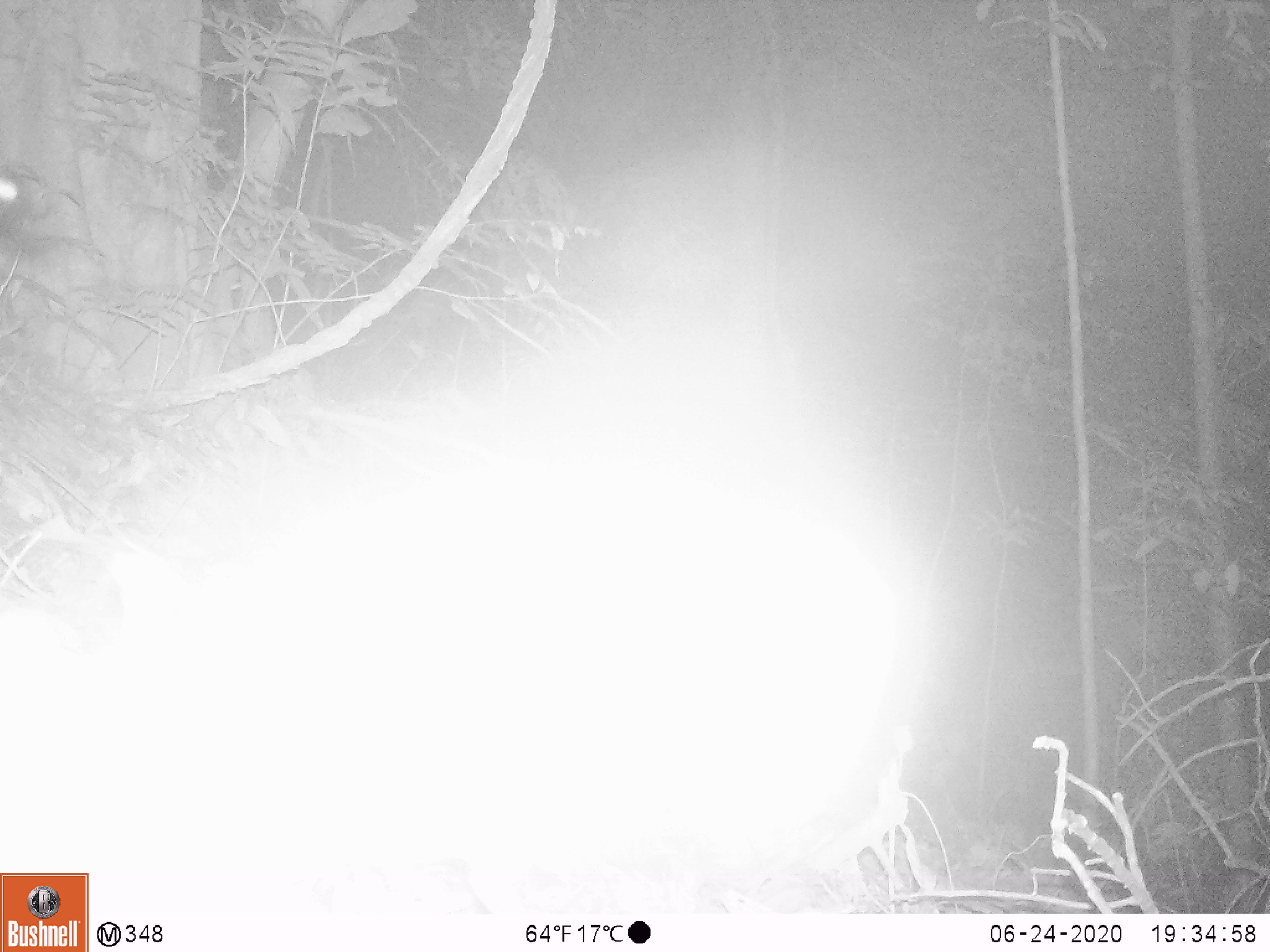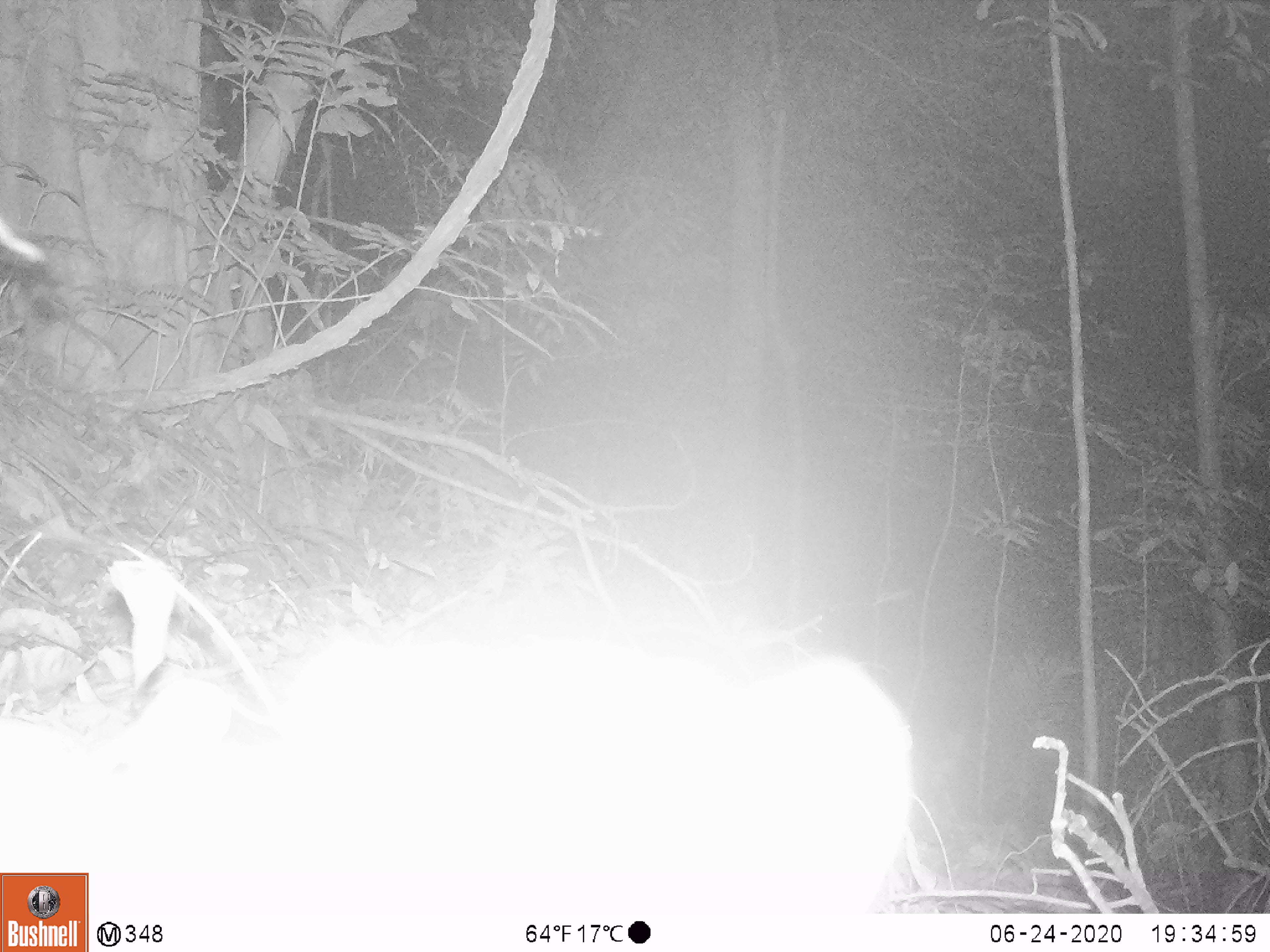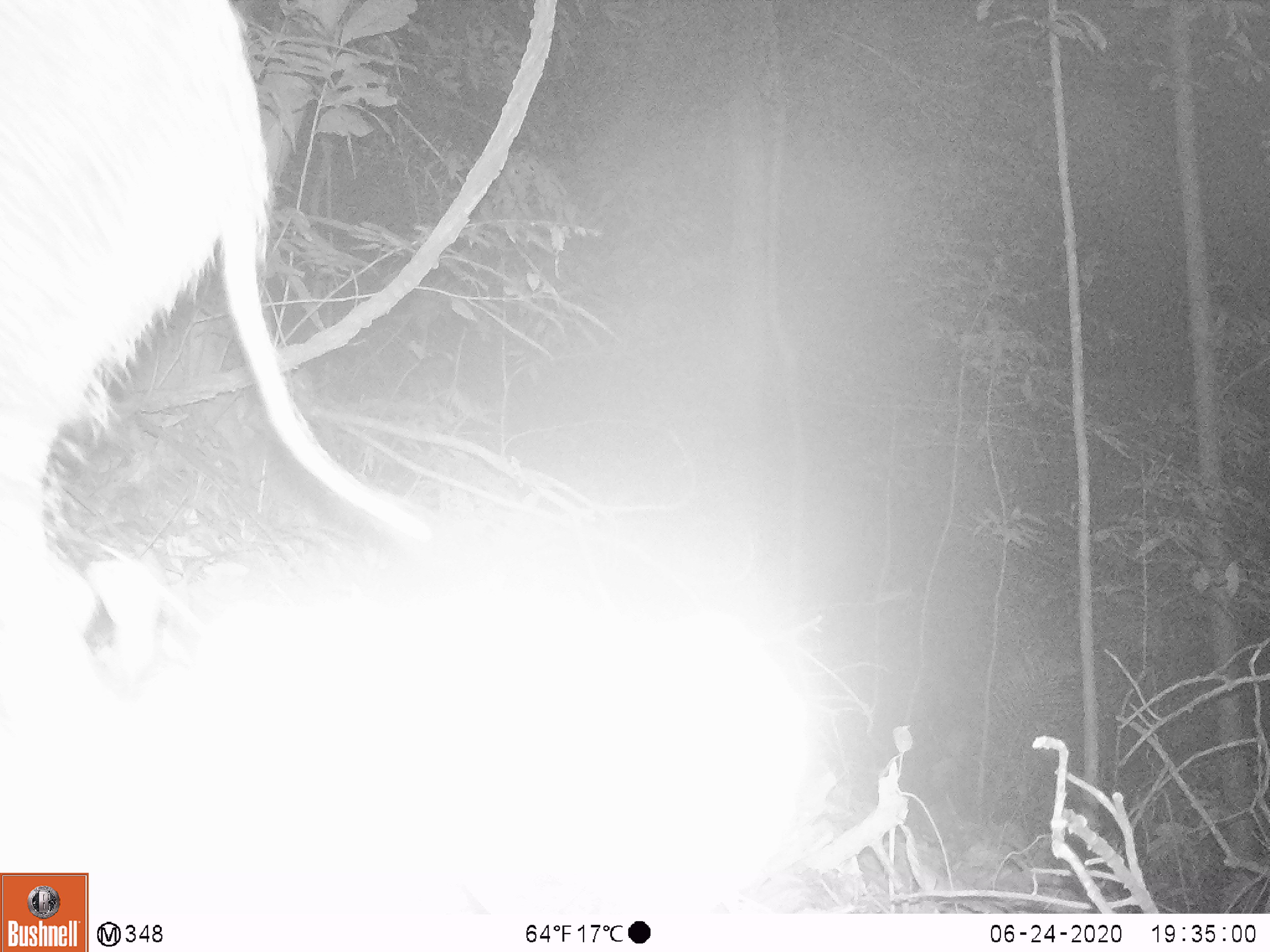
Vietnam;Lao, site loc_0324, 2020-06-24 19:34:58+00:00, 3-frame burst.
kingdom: Animalia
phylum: Chordata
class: Mammalia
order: Artiodactyla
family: Suidae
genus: Sus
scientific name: Sus scrofa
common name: eurasian wild pig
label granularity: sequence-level